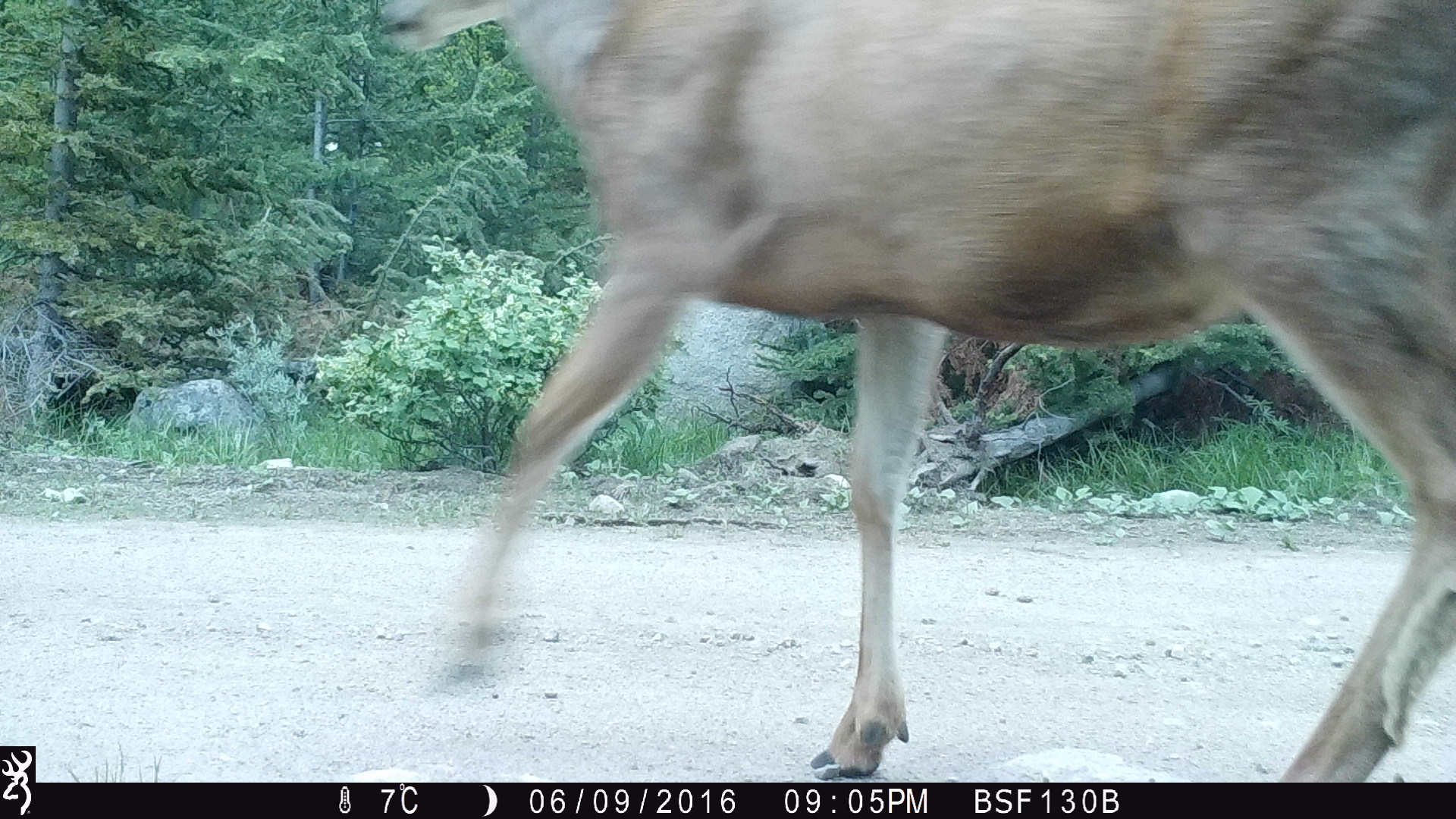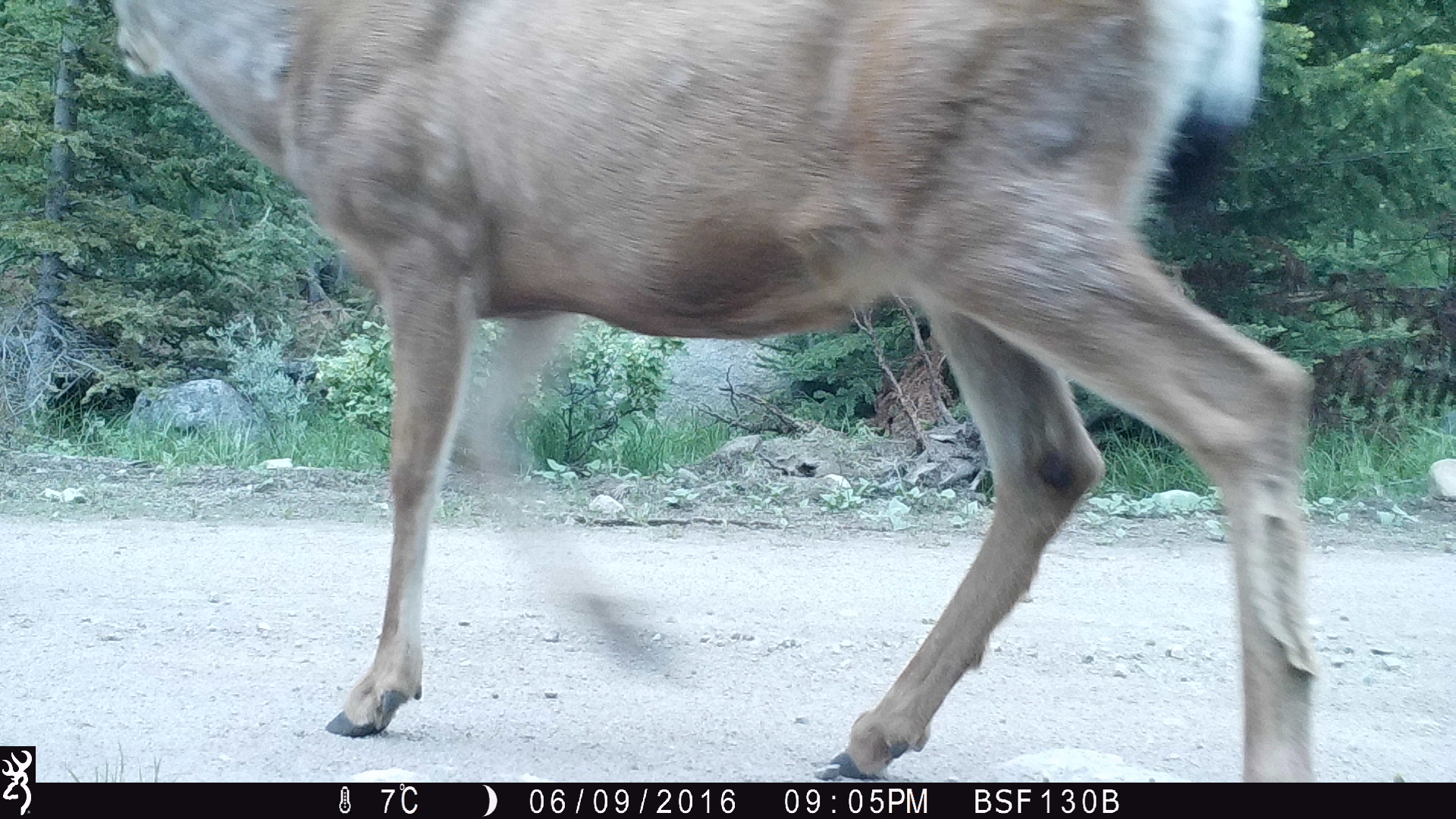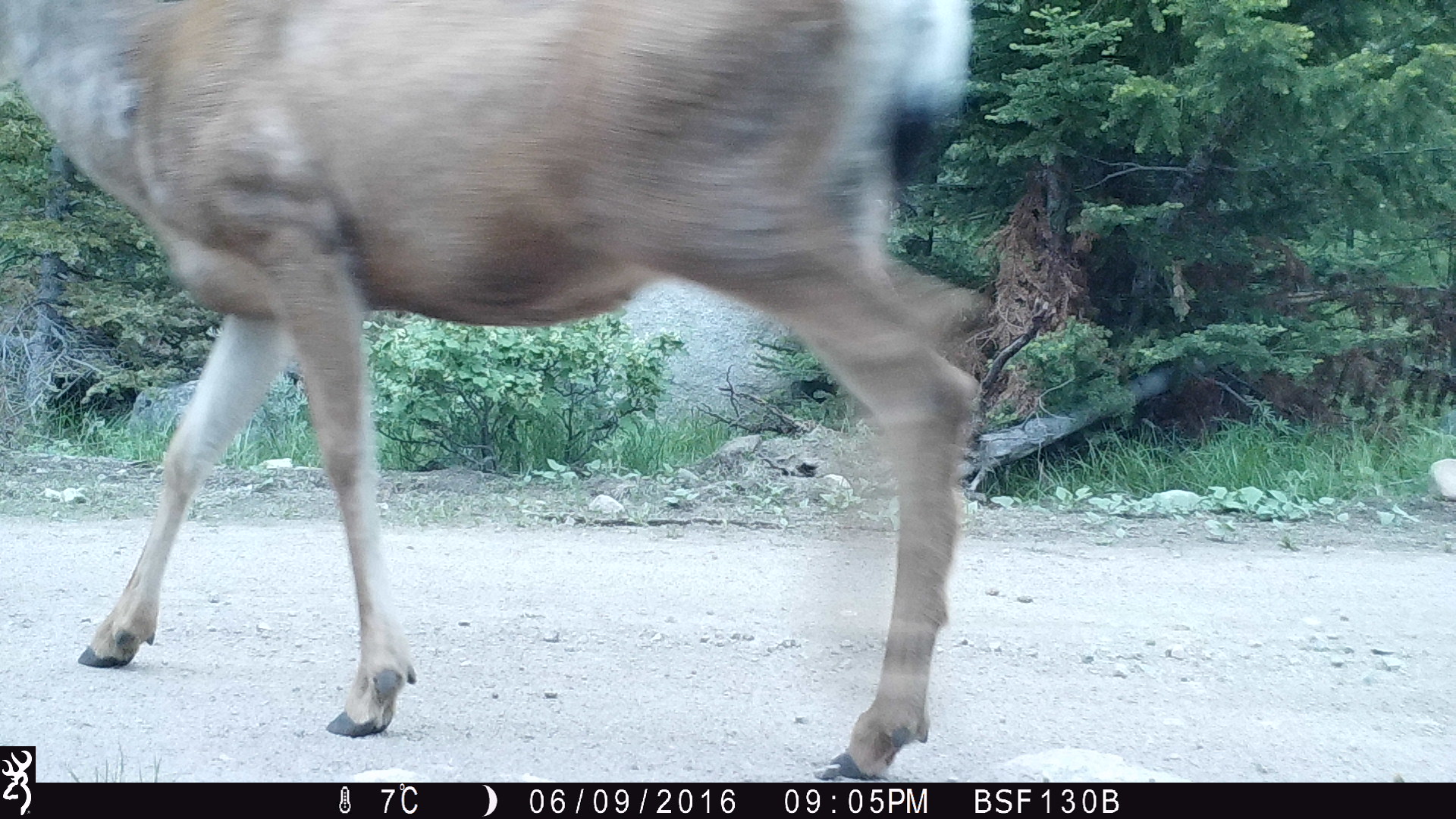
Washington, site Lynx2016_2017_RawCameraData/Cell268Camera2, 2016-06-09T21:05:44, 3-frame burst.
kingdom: Animalia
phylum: Chordata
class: Mammalia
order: Artiodactyla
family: Cervidae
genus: Odocoileus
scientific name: Odocoileus hemionus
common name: mule deer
Odocoileus hemionus (mule deer). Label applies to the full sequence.